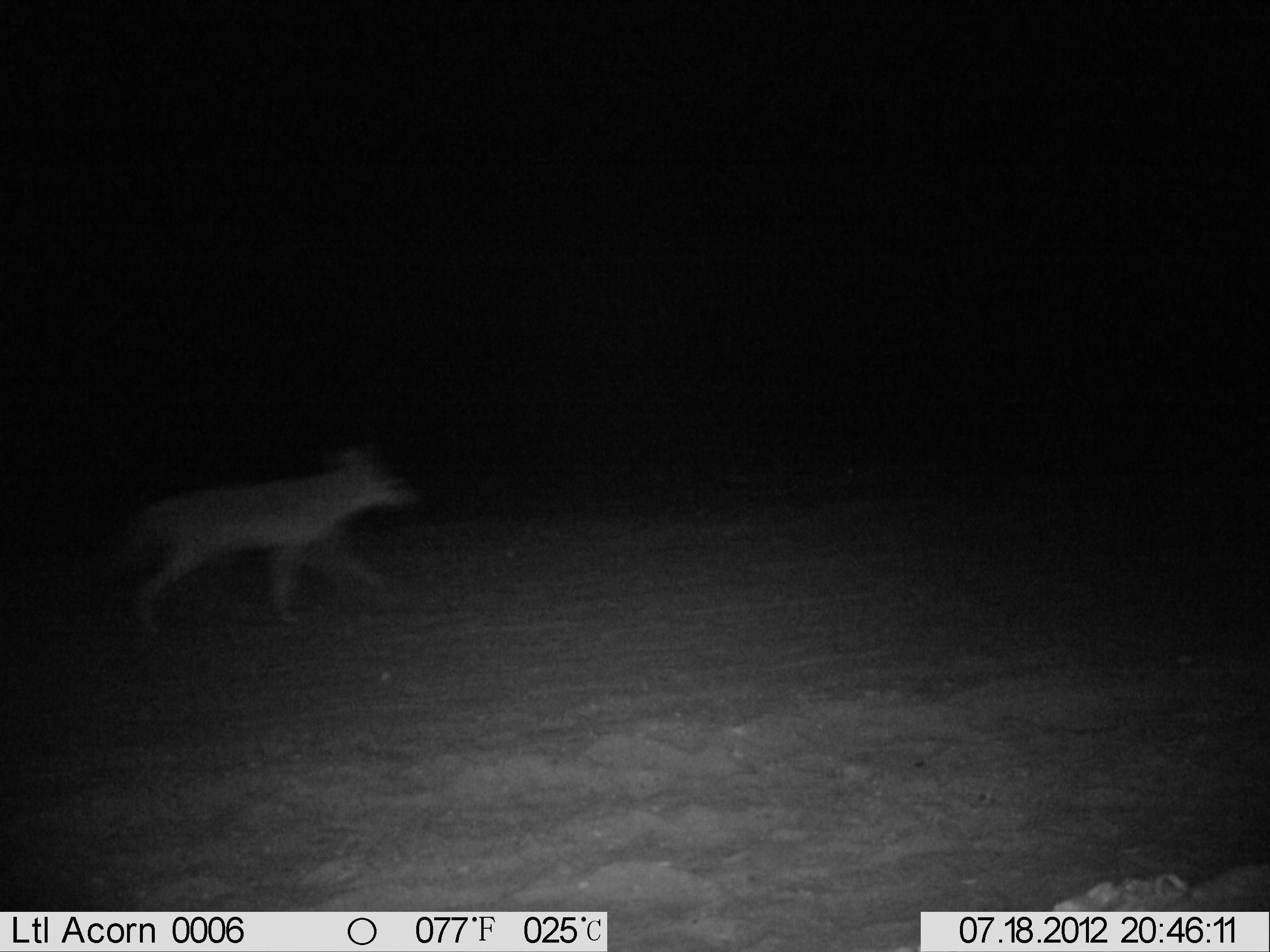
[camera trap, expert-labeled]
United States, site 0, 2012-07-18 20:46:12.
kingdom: Animalia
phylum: Chordata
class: Mammalia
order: Carnivora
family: Canidae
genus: Canis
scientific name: Canis latrans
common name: coyote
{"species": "coyote (Canis latrans)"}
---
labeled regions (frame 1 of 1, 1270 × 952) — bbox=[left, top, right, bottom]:
coyote: bbox=[98, 409, 425, 666]